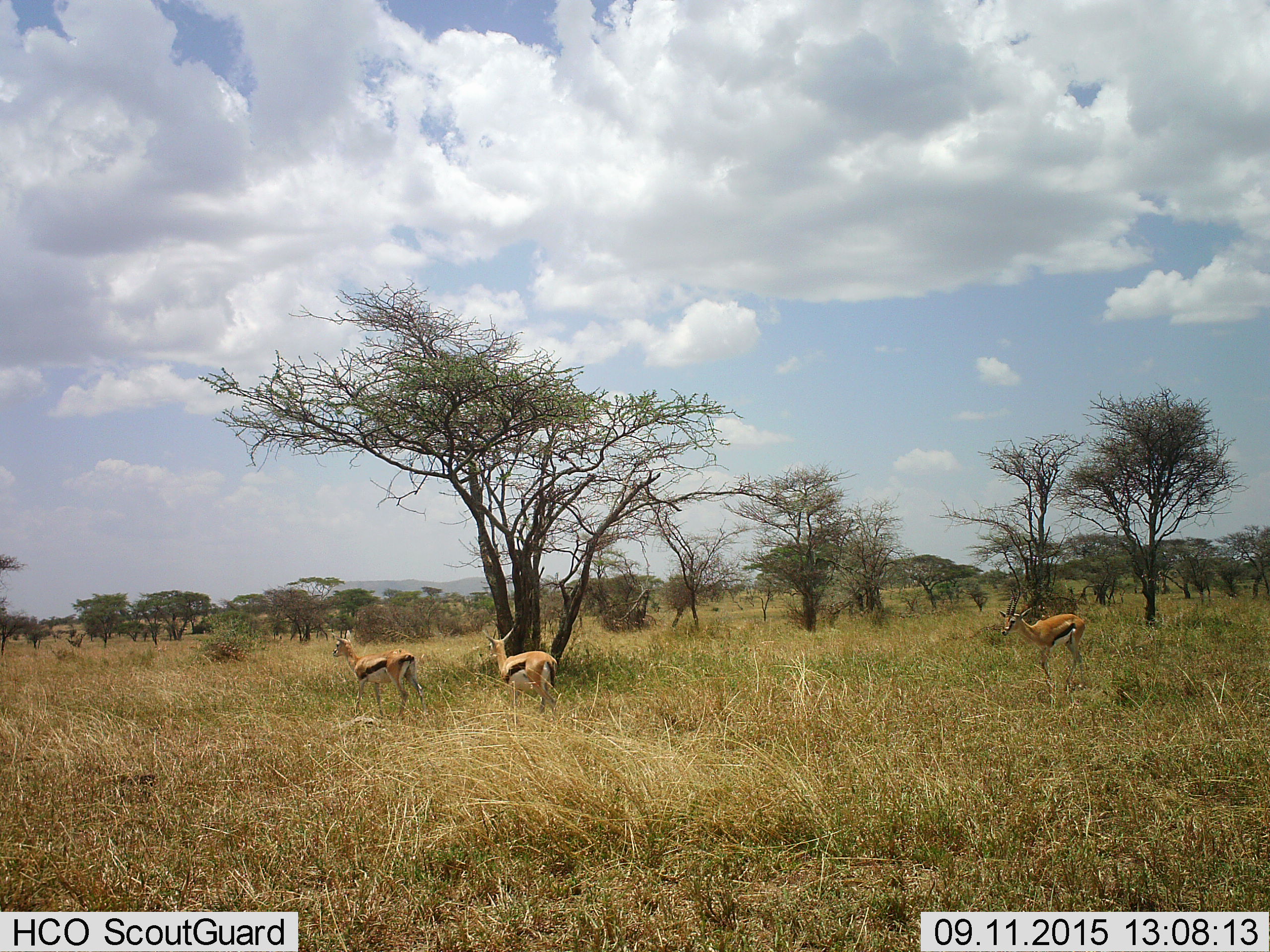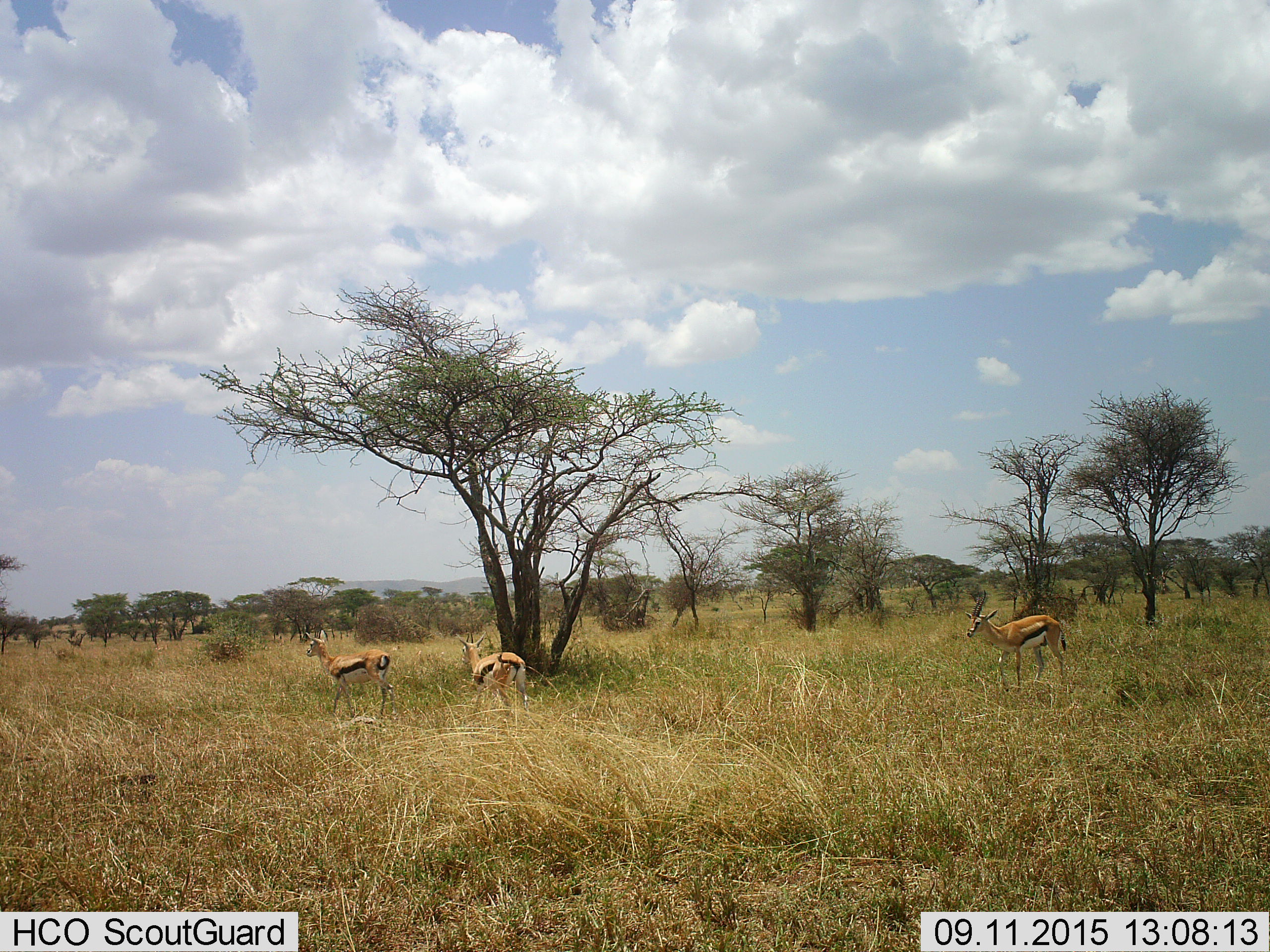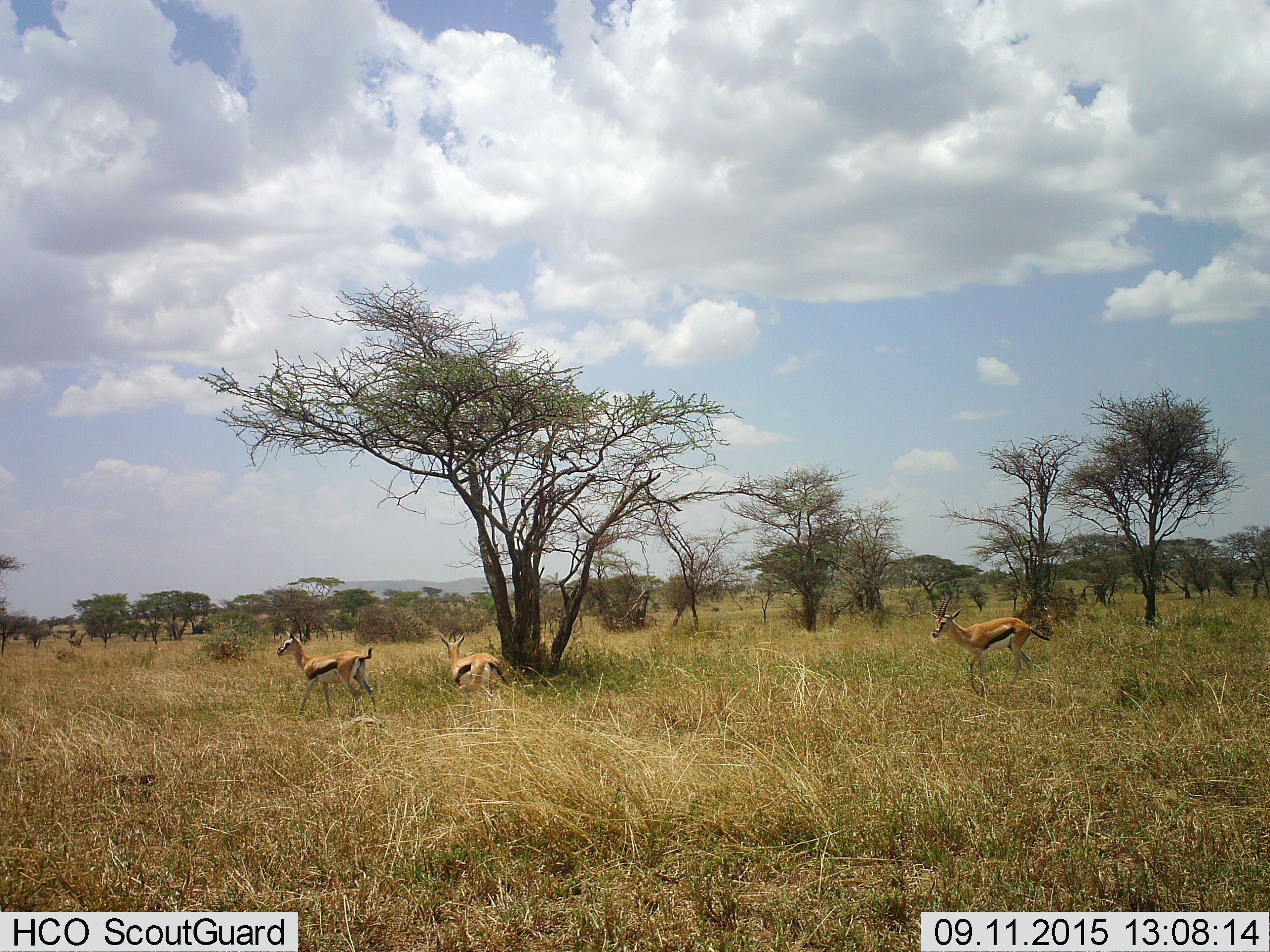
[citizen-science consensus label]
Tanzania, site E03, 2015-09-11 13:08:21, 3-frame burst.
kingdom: Animalia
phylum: Chordata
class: Mammalia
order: Artiodactyla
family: Bovidae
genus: Eudorcas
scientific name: Eudorcas thomsonii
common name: thomson's gazelle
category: gazellethomsons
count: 3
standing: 25%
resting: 0%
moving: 88%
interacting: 0%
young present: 0%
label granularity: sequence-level